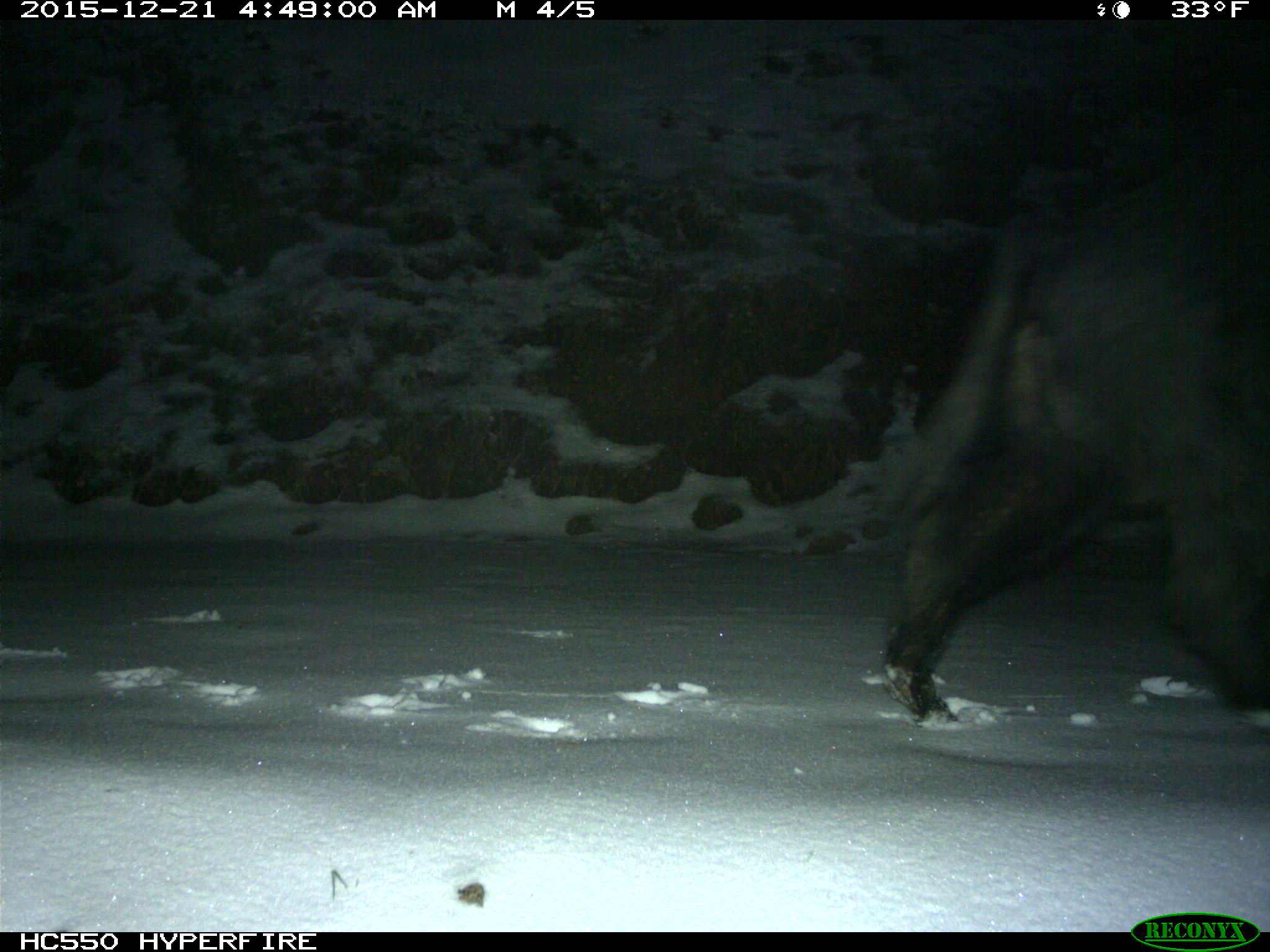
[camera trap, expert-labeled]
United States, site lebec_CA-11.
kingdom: Animalia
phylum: Chordata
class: Mammalia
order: Artiodactyla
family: Suidae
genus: Sus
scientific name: Sus scrofa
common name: wild boar